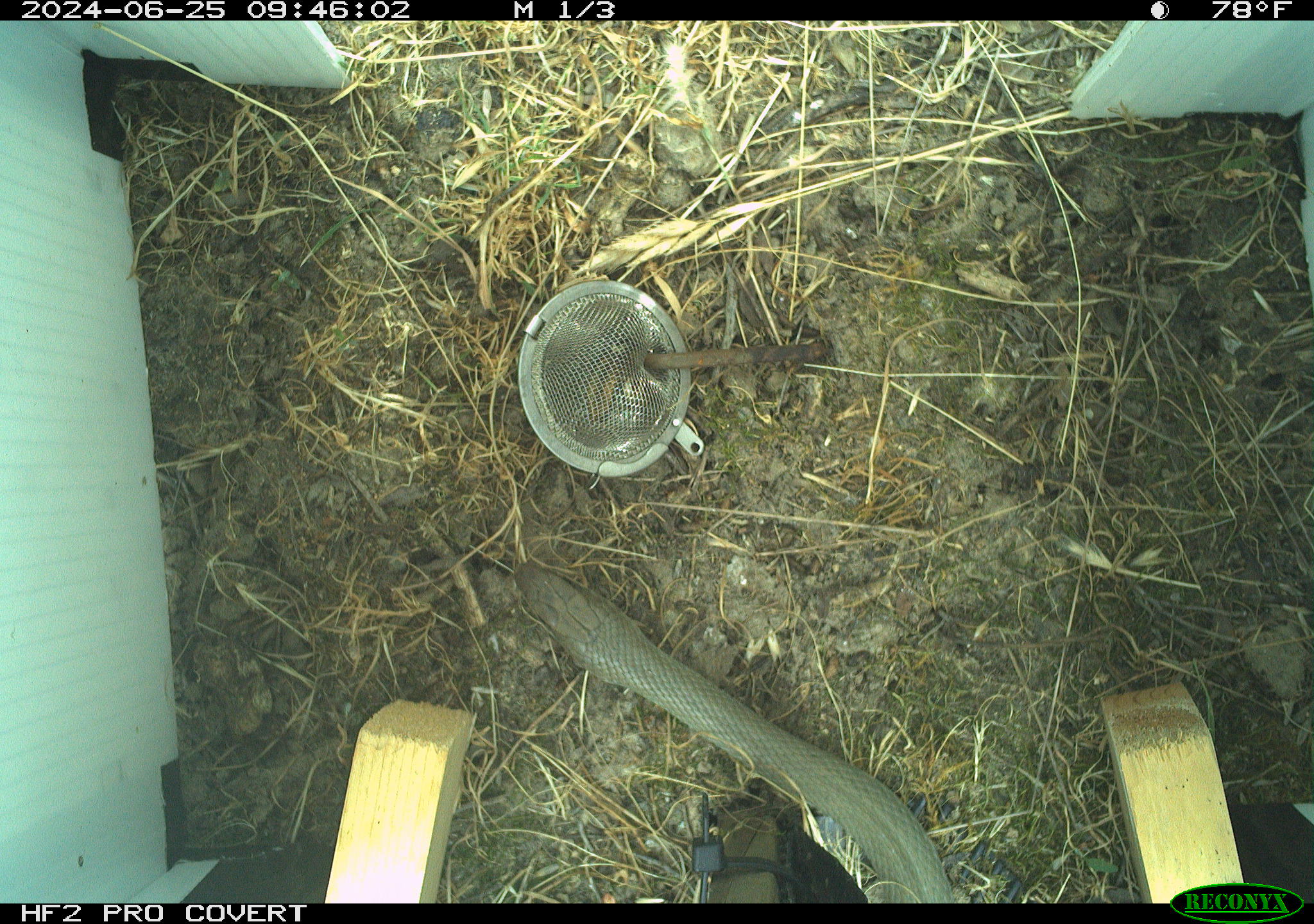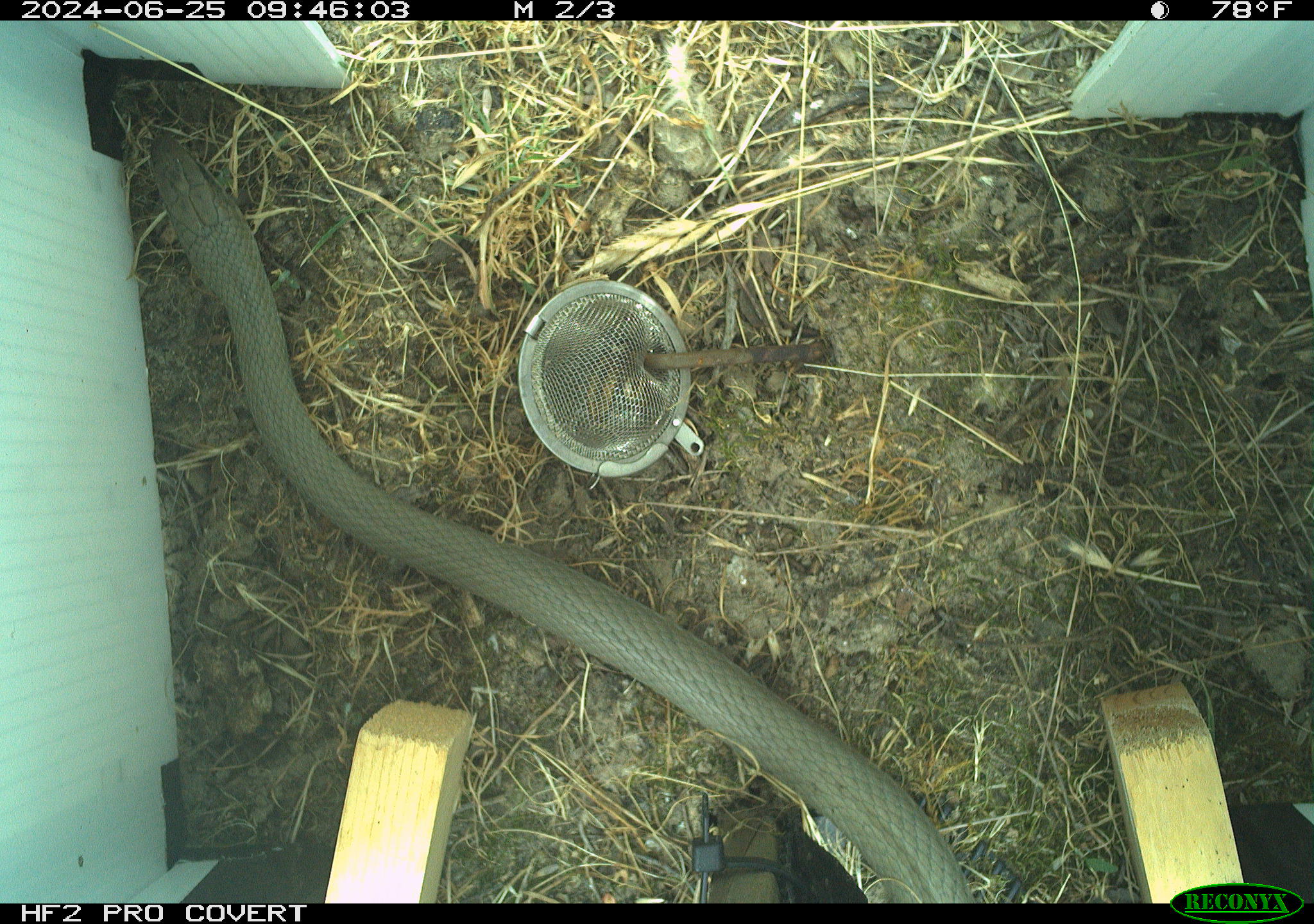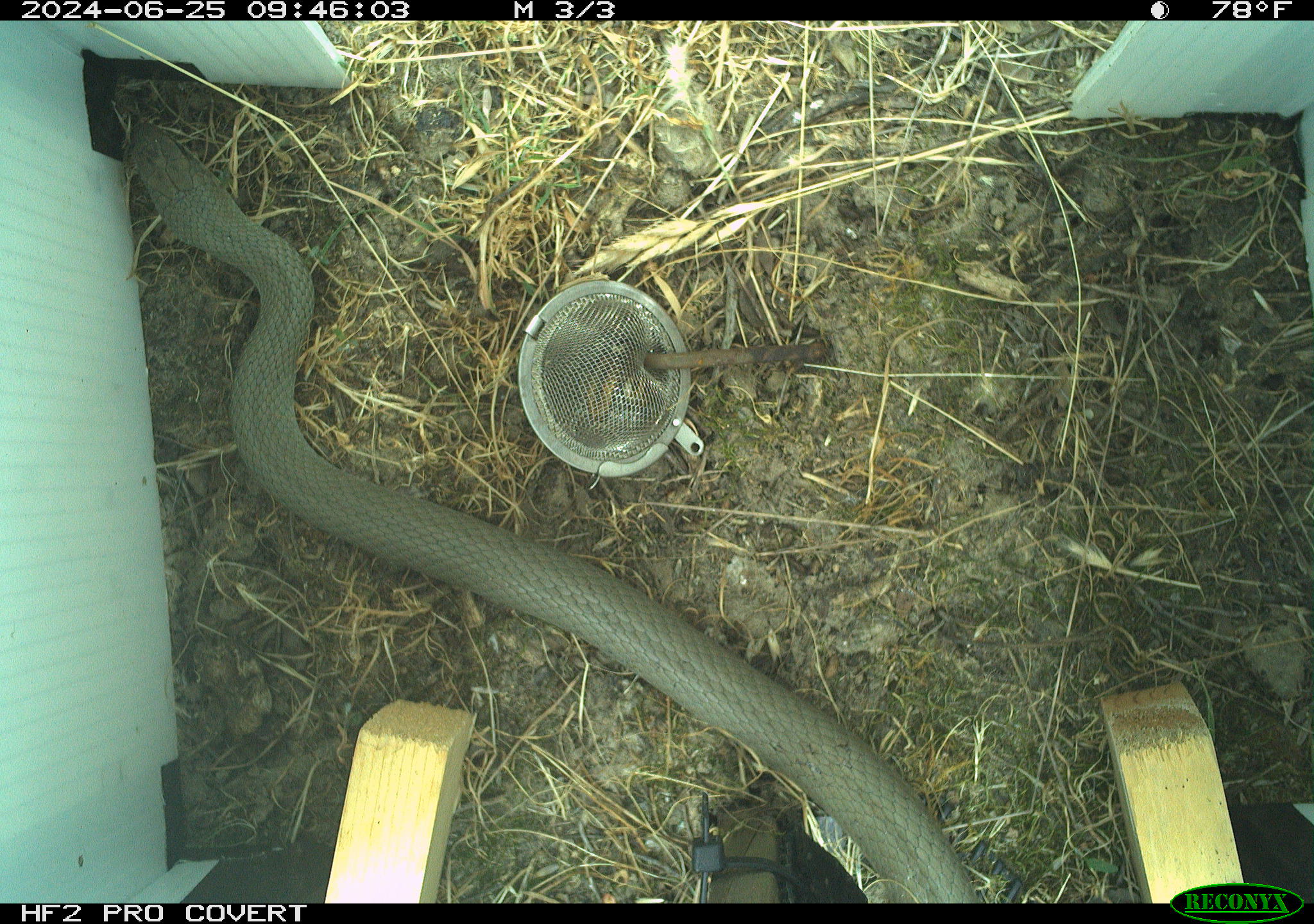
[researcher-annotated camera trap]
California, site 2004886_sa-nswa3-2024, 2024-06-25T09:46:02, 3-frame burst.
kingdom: Animalia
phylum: Chordata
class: Reptilia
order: Squamata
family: Colubridae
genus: Coluber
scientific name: Coluber constrictor mormon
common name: western yellow-bellied racer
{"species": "western yellow-bellied racer (Coluber constrictor mormon)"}